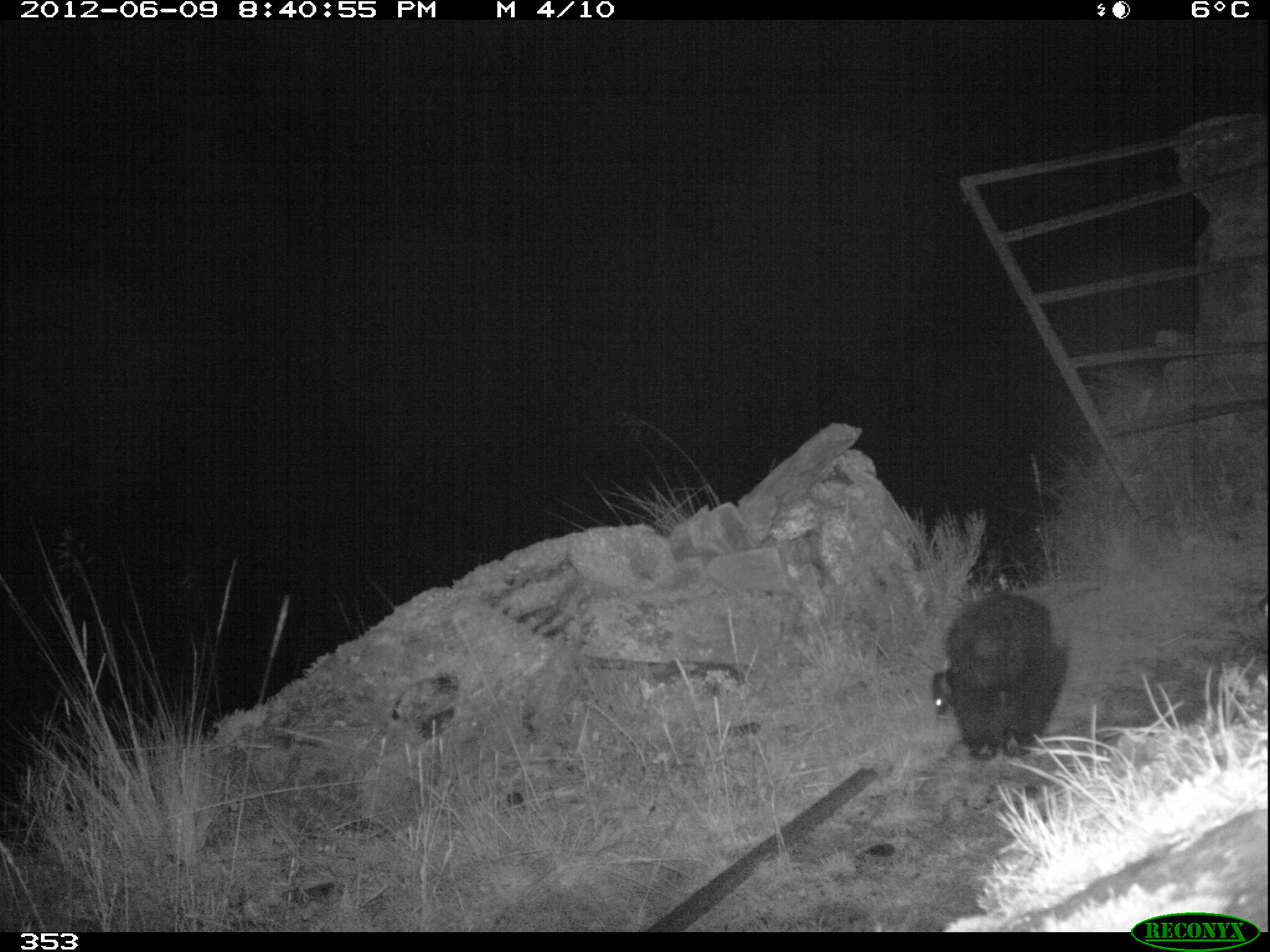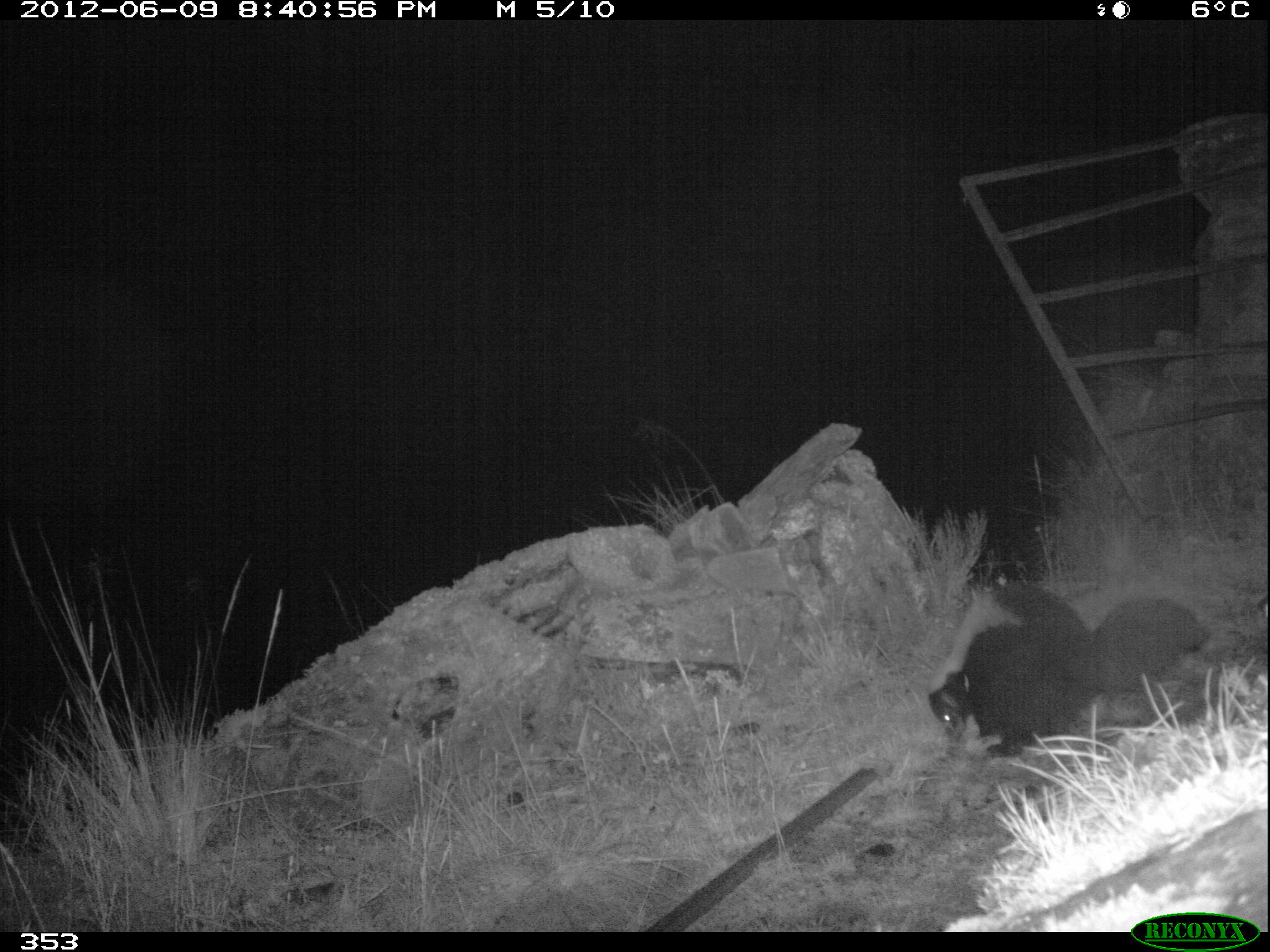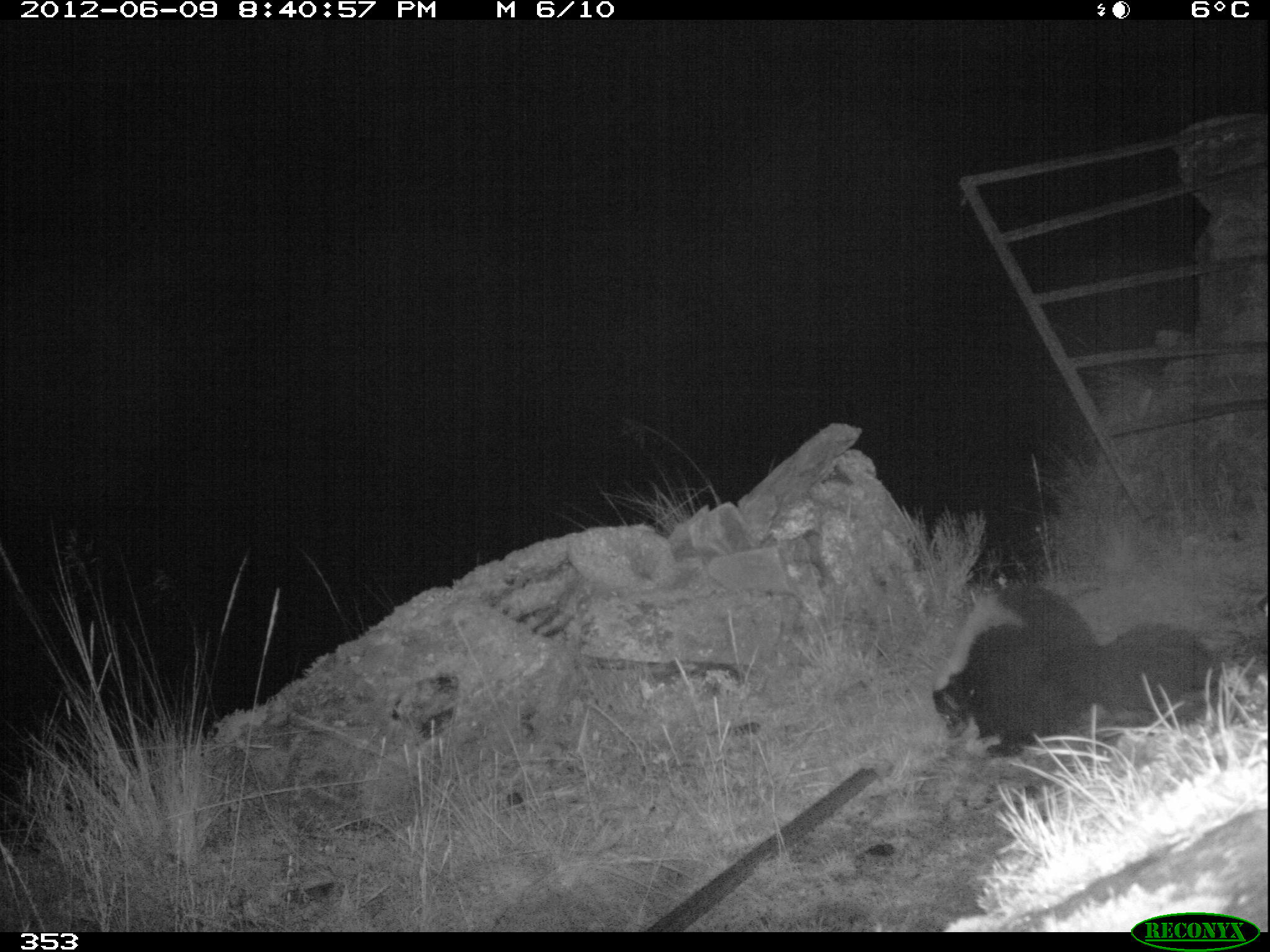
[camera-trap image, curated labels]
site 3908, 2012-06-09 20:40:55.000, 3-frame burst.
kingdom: Animalia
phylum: Chordata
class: Mammalia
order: Carnivora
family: Mephitidae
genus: Conepatus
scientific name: Conepatus chinga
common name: molina's hog-nosed skunk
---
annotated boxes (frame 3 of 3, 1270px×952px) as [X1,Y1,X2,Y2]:
conepatus chinga: [925,571,1238,759]